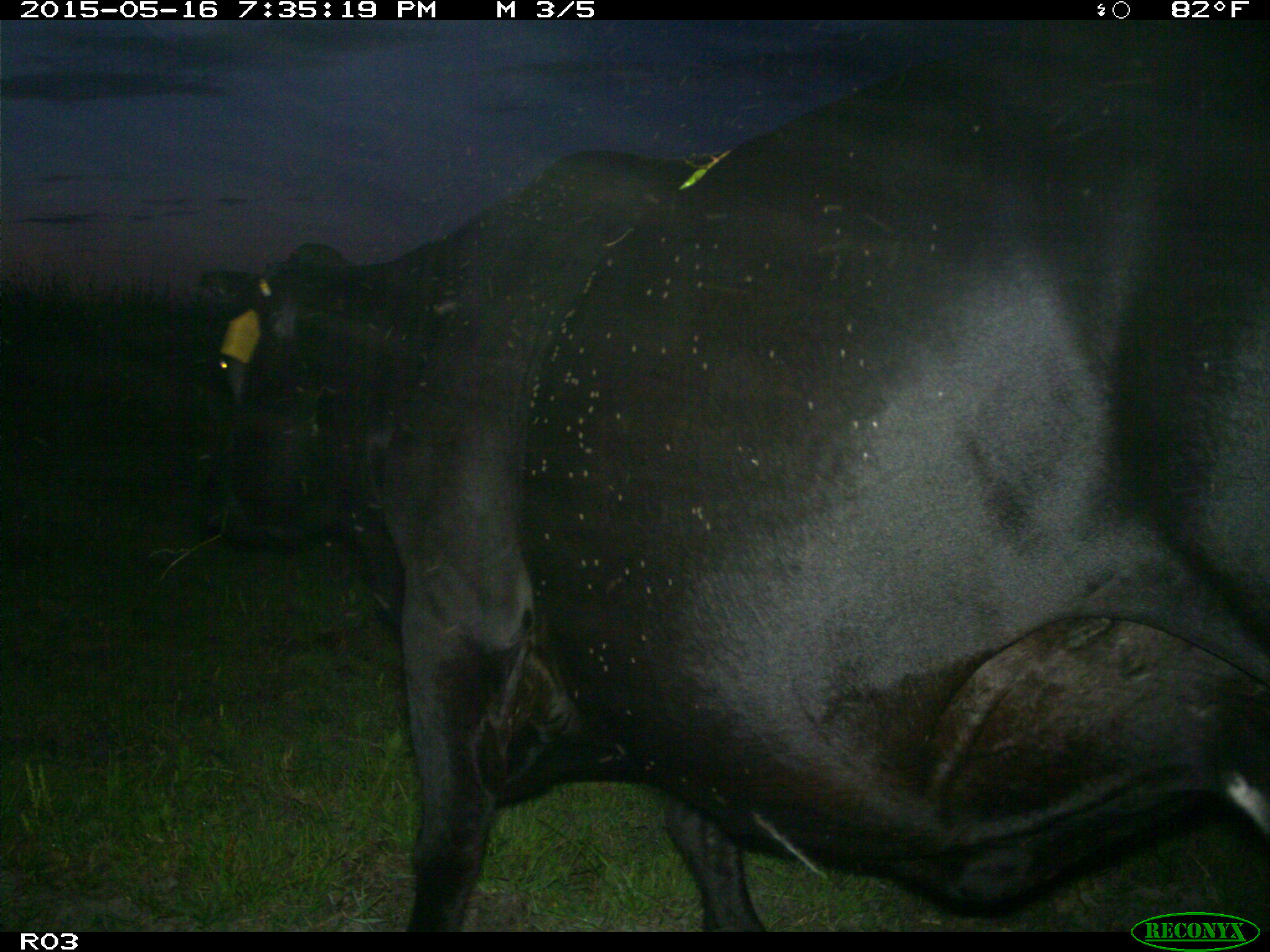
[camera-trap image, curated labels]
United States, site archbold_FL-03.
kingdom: Animalia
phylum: Chordata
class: Mammalia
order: Artiodactyla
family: Bovidae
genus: Bos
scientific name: Bos taurus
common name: domestic cow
Bos taurus (domestic cow).